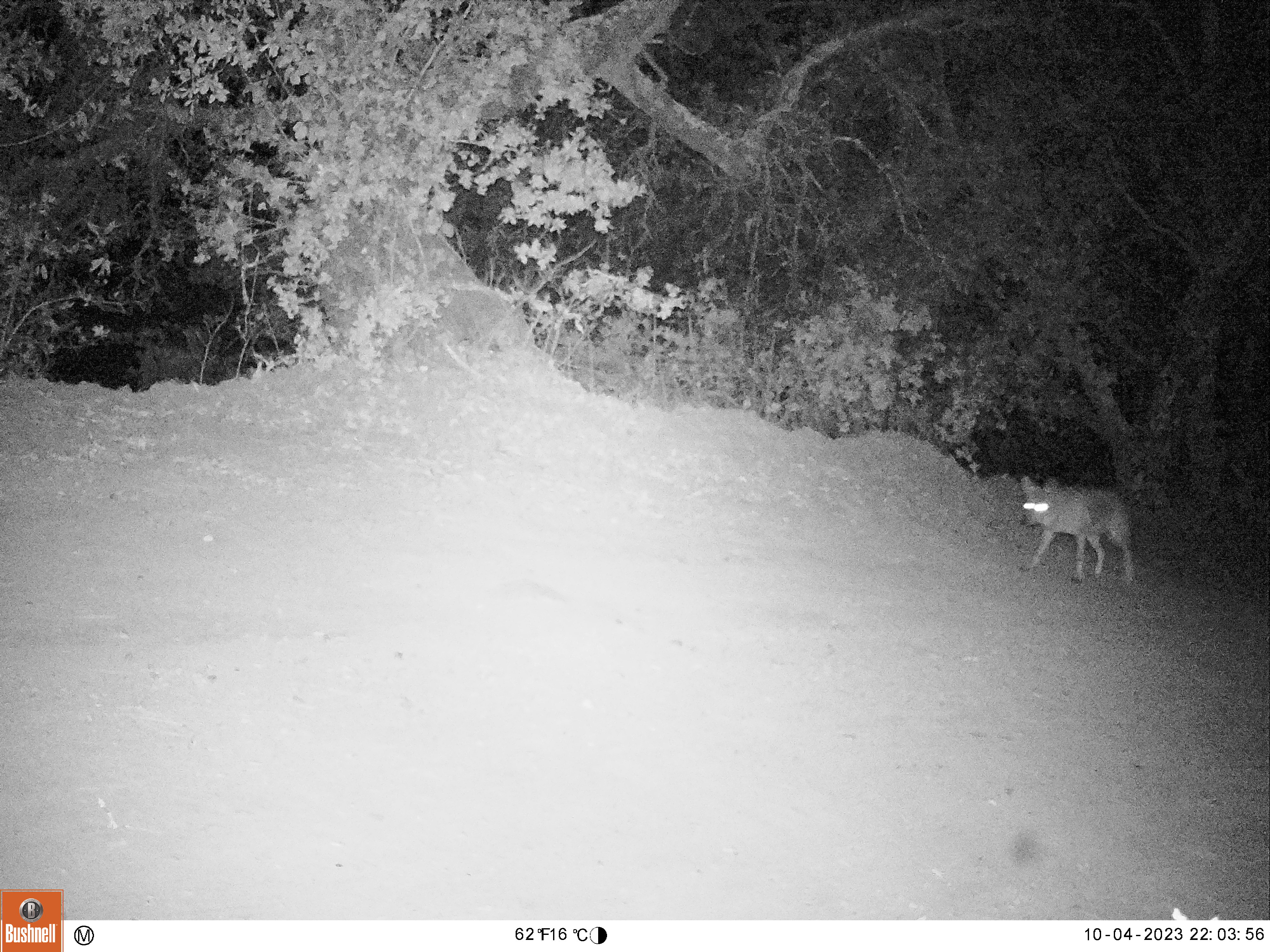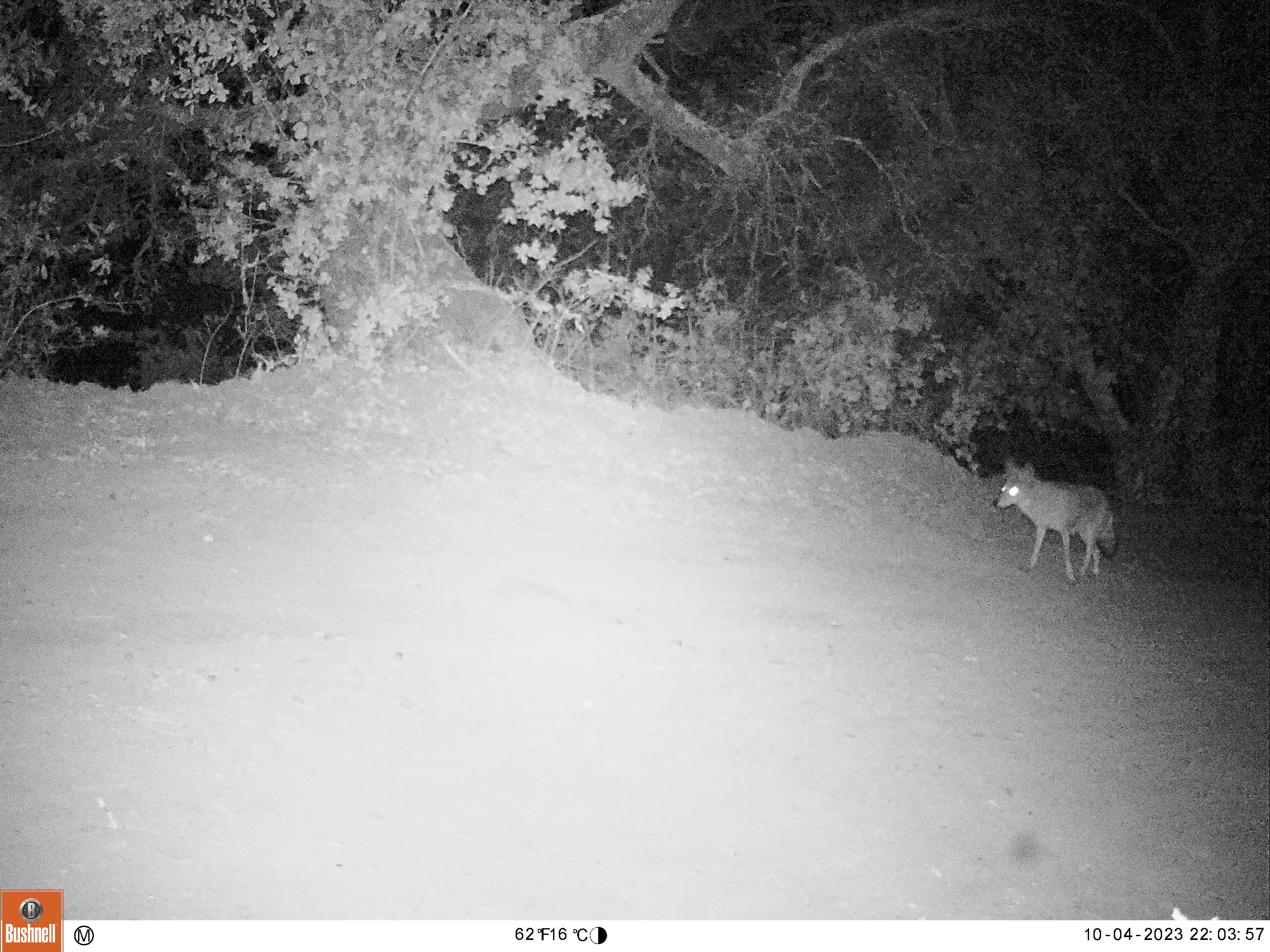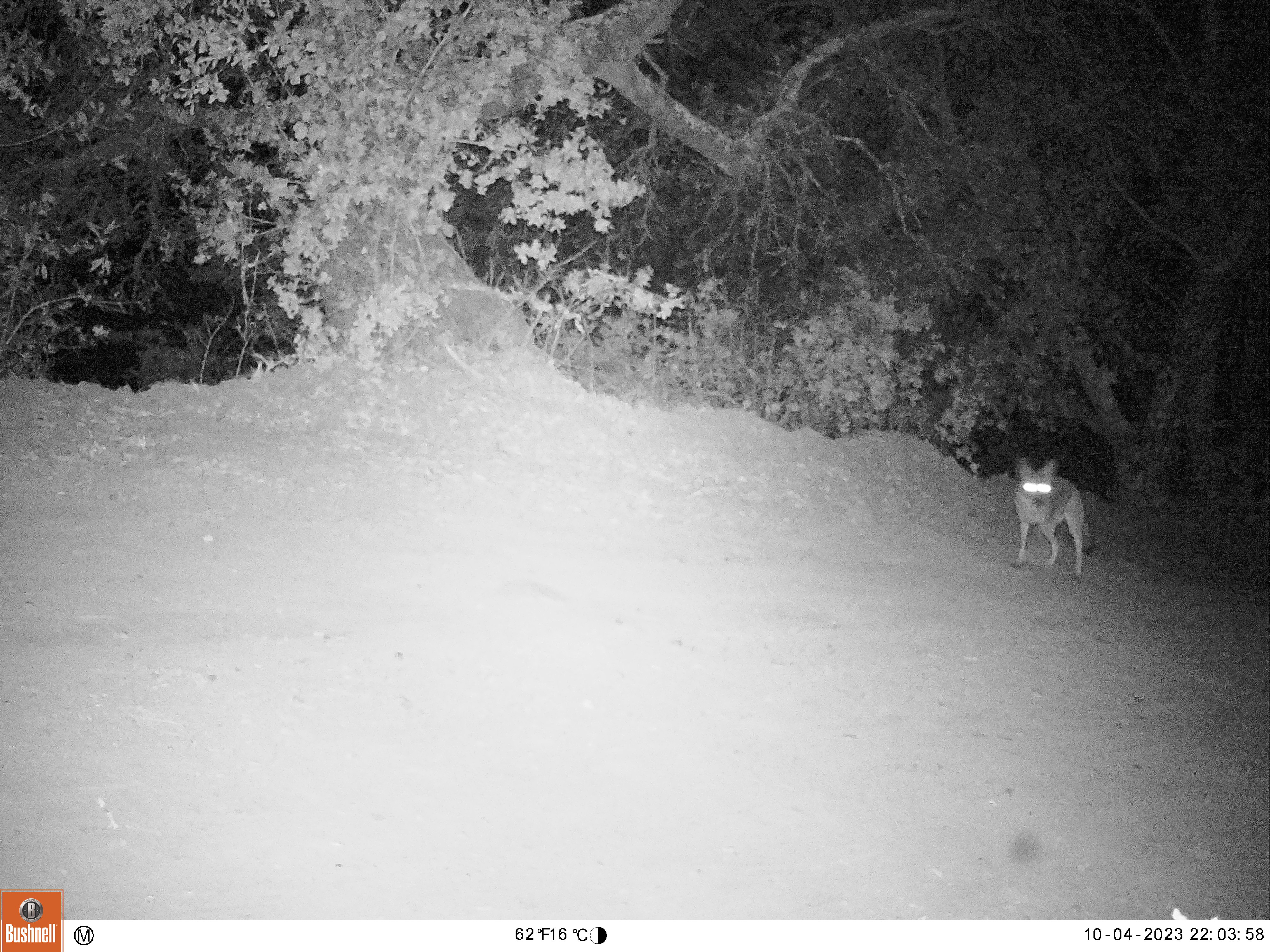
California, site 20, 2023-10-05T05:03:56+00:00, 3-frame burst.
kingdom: Animalia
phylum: Chordata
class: Mammalia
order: Carnivora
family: Canidae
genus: Canis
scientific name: Canis latrans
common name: coyote